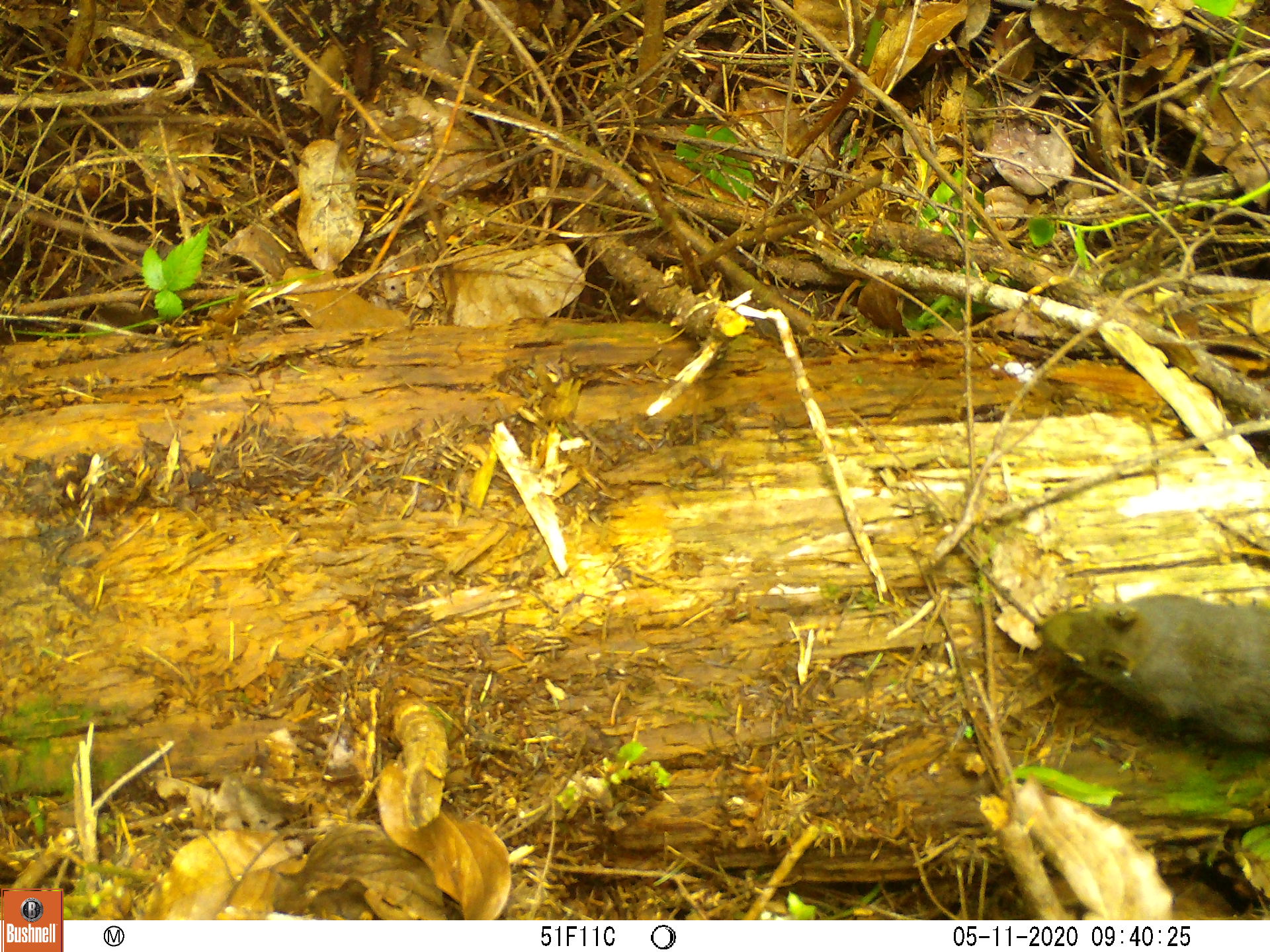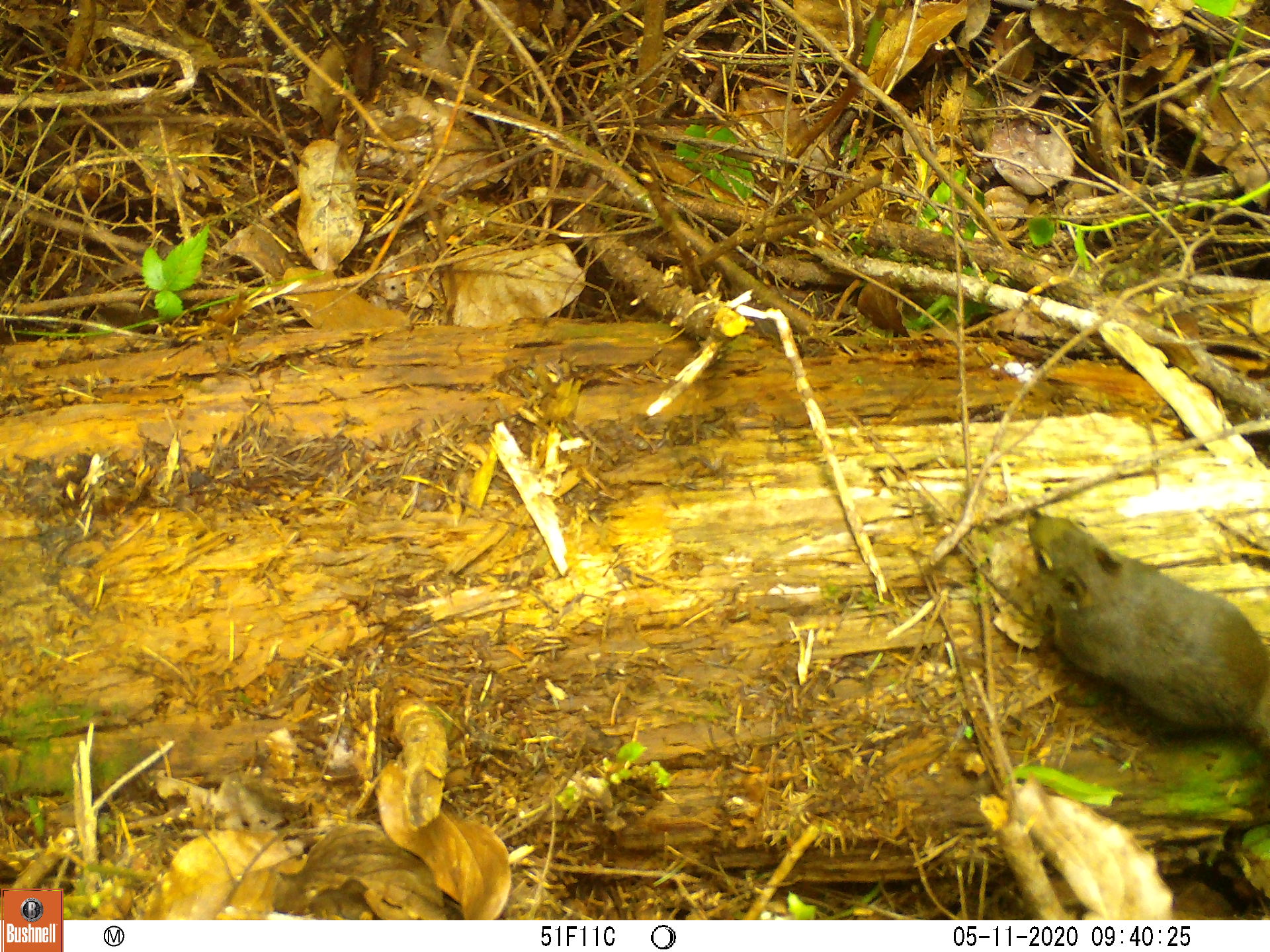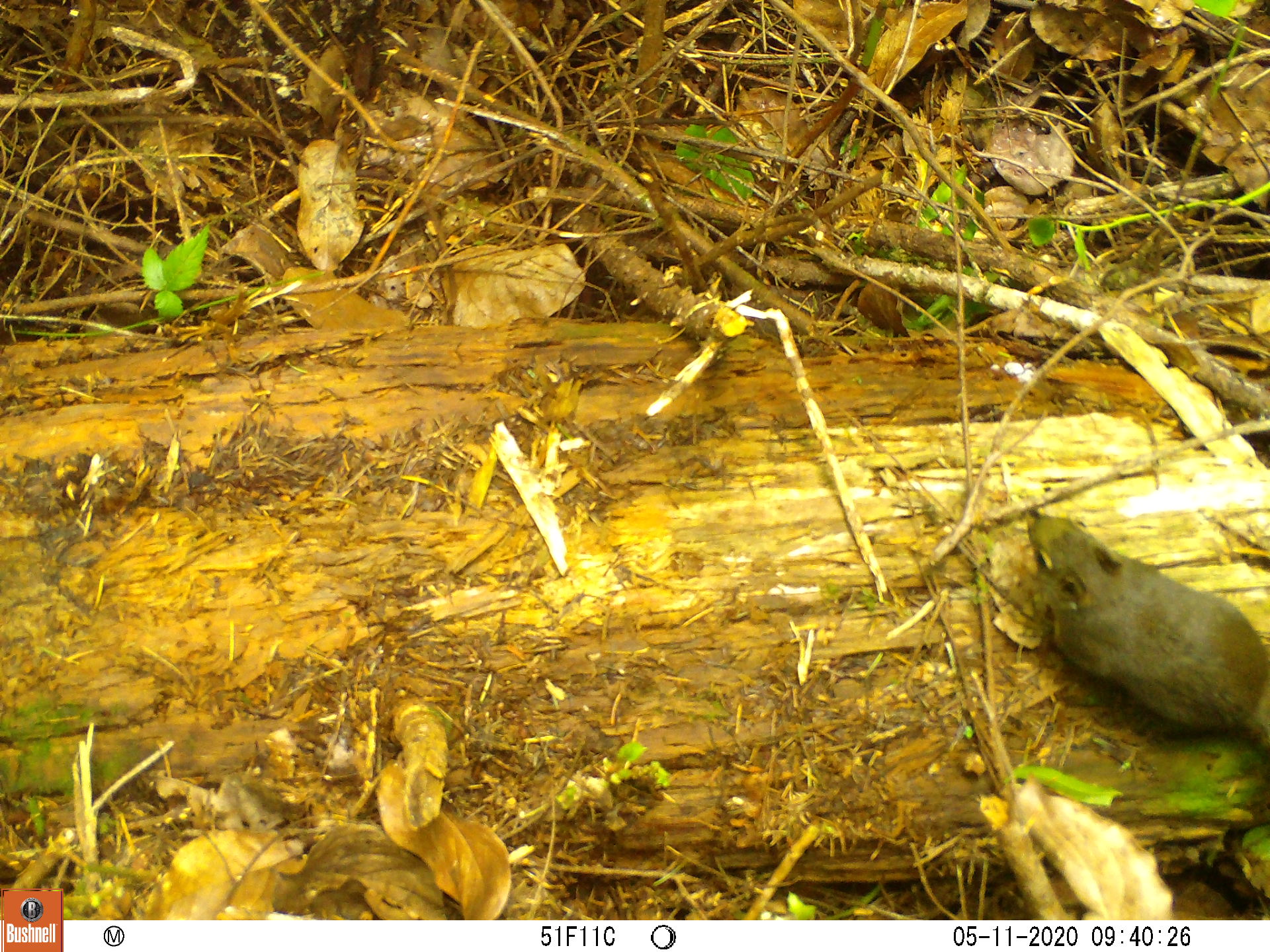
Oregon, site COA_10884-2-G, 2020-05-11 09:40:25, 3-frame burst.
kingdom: Animalia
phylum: Chordata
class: Mammalia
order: Rodentia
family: Sciuridae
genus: Tamiasciurus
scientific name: Tamiasciurus douglasii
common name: douglas squirrel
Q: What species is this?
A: Douglas squirrel (Tamiasciurus douglasii).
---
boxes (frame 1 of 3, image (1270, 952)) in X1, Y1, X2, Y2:
douglas squirrel: 1028, 589, 1266, 755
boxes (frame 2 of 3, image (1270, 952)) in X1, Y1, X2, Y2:
douglas squirrel: 1024, 506, 1263, 751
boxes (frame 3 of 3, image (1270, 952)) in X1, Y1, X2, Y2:
douglas squirrel: 1010, 505, 1263, 740